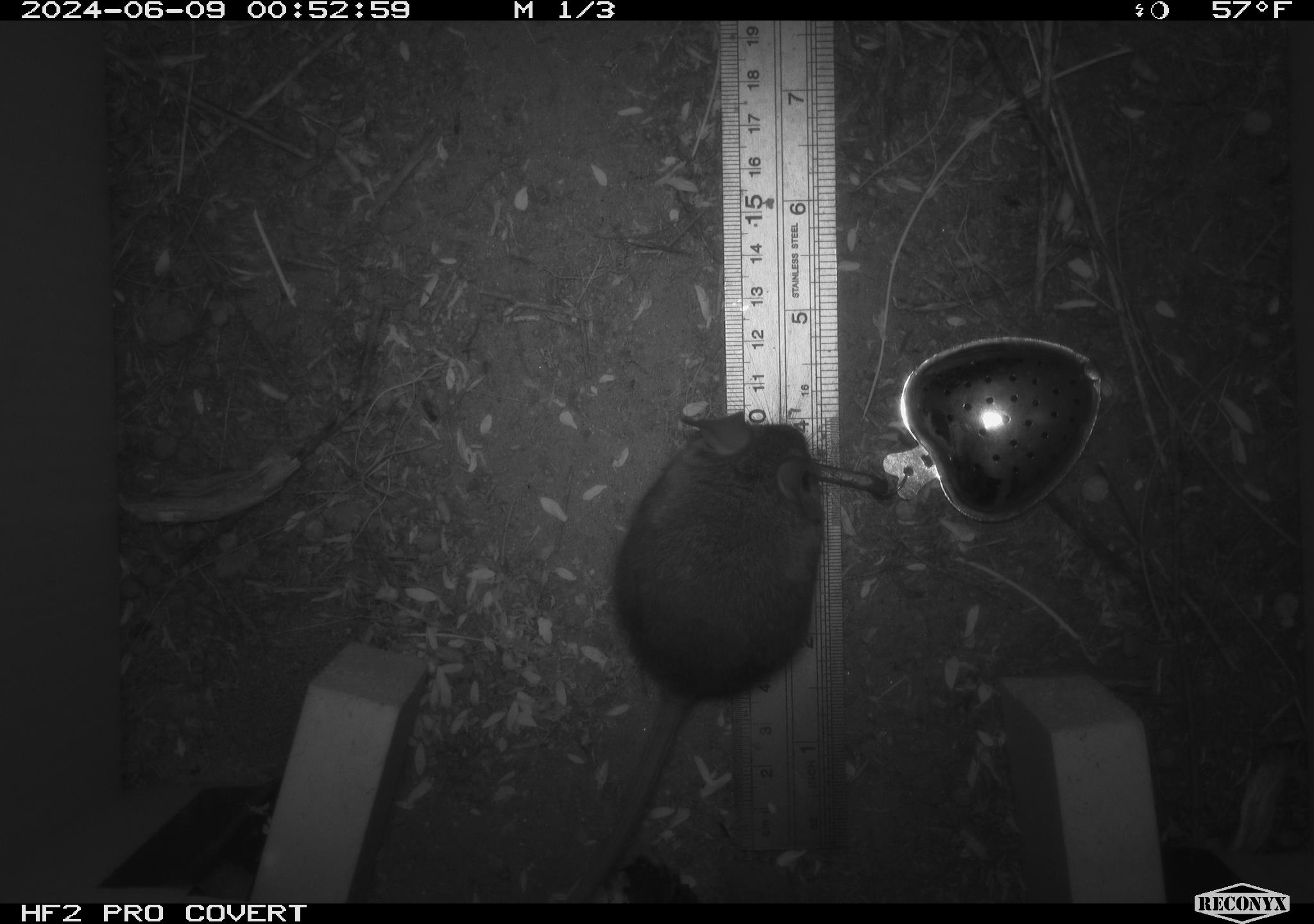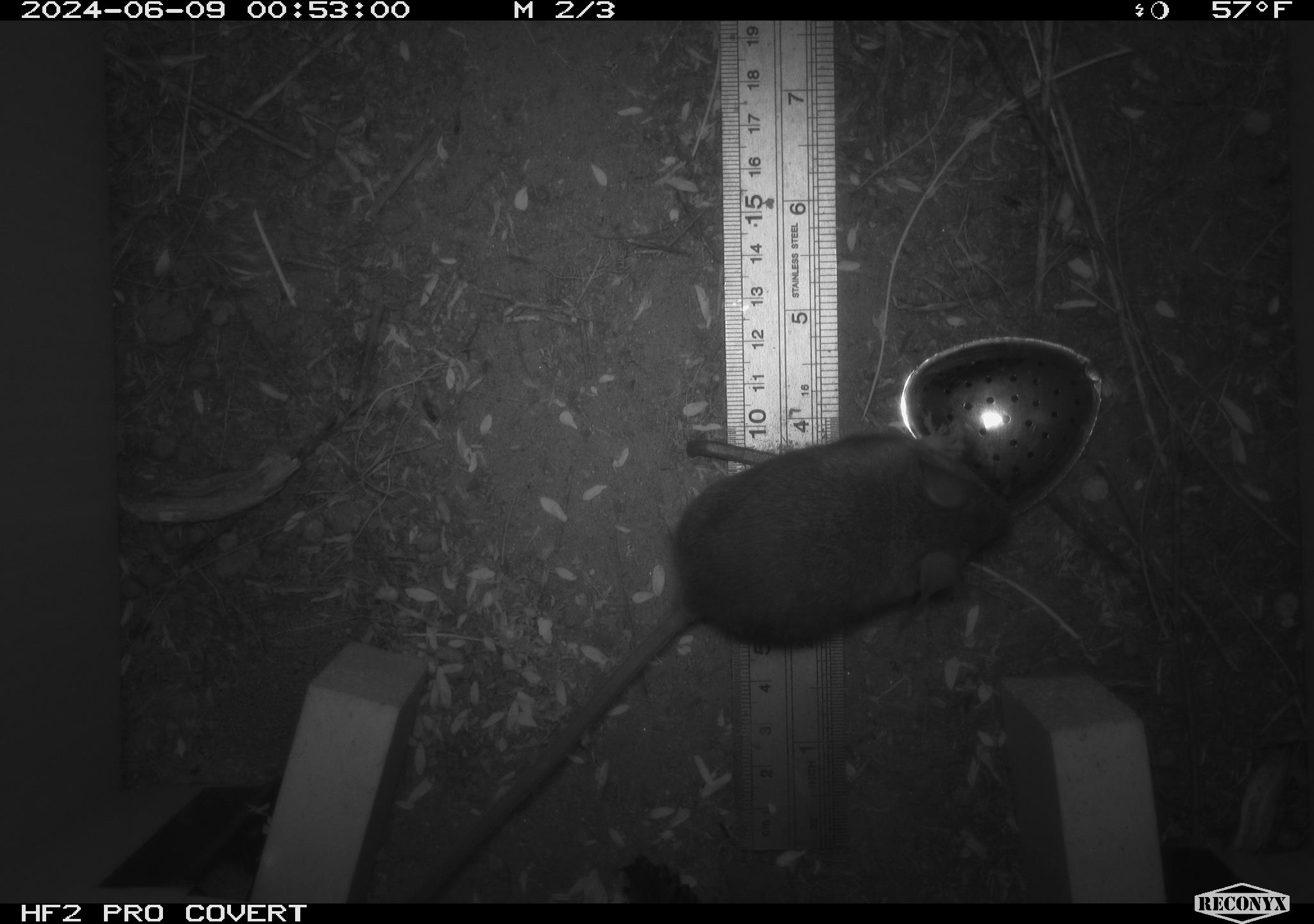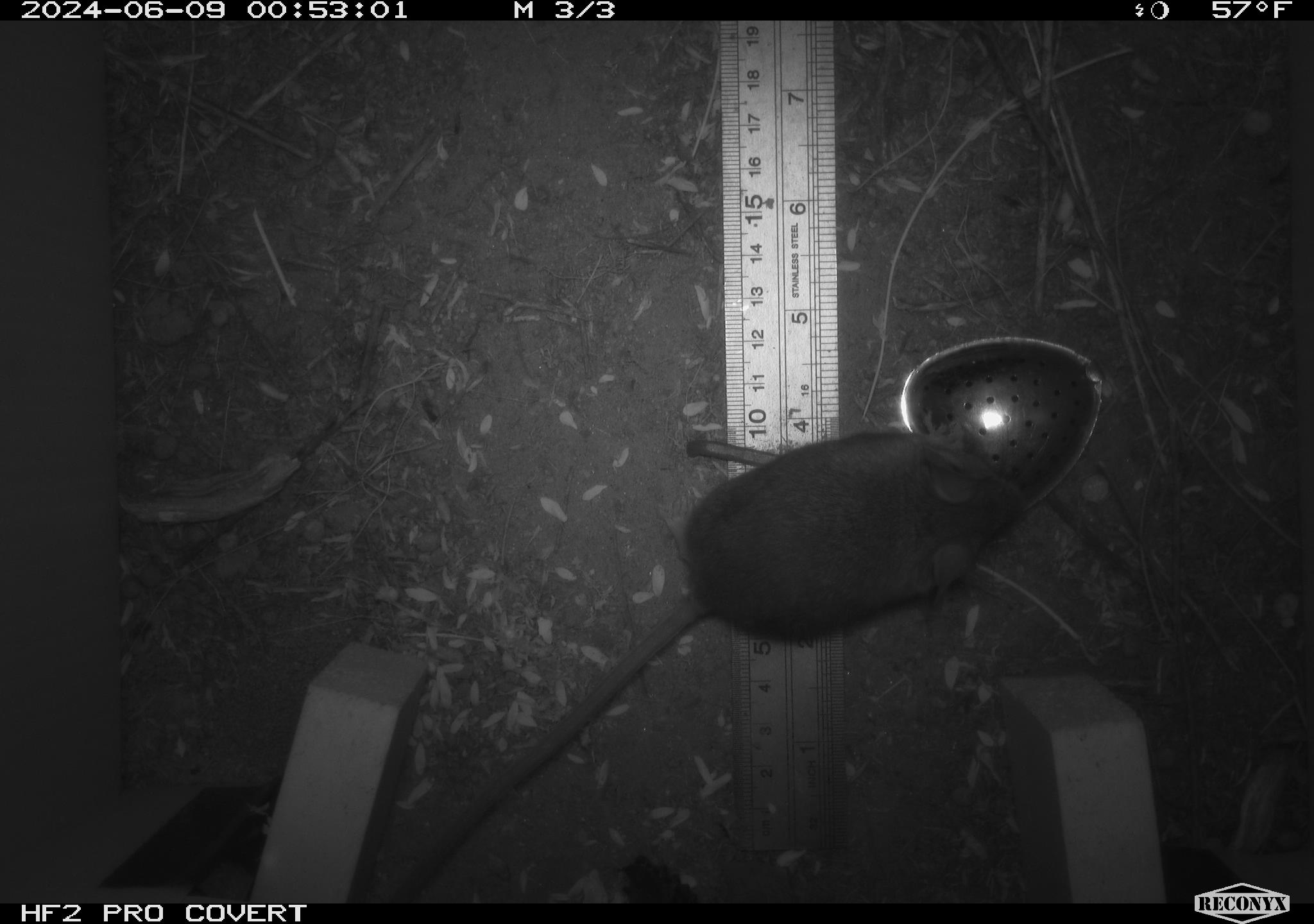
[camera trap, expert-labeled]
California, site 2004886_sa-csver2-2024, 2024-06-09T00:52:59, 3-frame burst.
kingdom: Animalia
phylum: Chordata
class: Mammalia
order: Rodentia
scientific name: Rodentia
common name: rodent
Rodent (Rodentia).